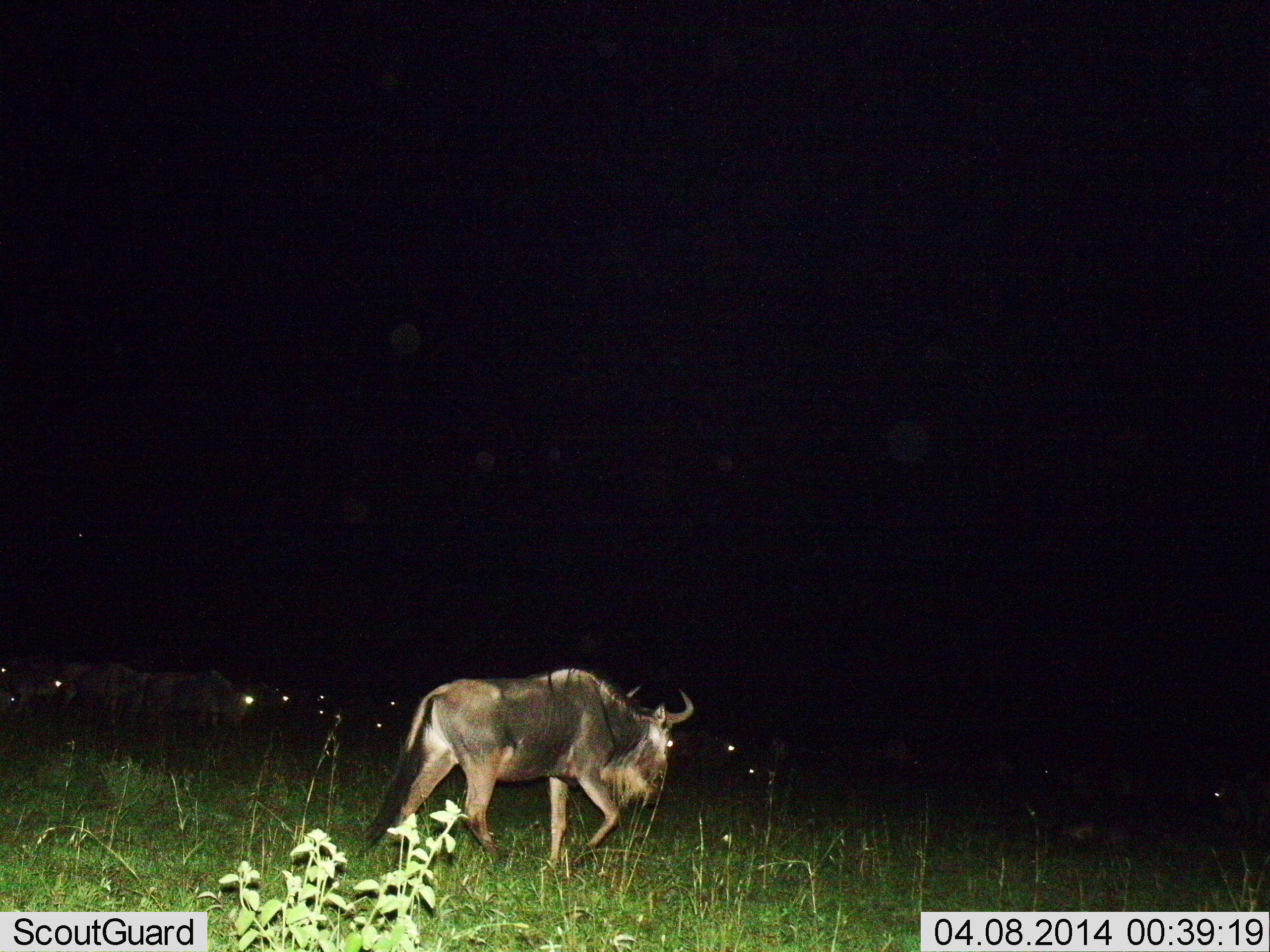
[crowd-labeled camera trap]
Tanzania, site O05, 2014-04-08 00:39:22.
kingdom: Animalia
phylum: Chordata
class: Mammalia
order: Artiodactyla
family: Bovidae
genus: Connochaetes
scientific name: Connochaetes taurinus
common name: blue wildebeest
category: wildebeest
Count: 11-50.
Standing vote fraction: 20%.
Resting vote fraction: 0%.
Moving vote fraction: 90%.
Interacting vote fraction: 0%.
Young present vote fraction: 0%.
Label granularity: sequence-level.